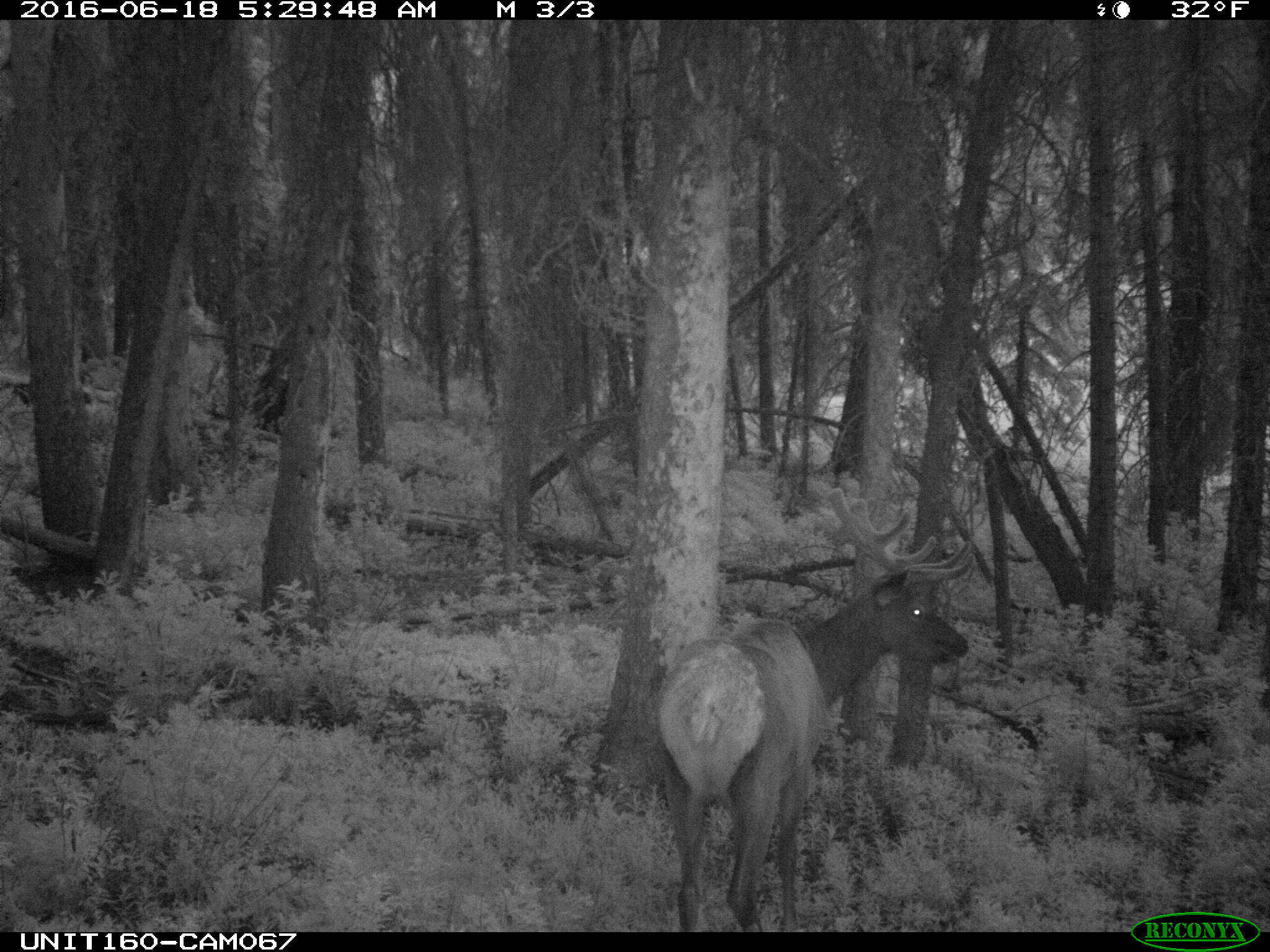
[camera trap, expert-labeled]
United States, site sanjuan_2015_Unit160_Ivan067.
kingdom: Animalia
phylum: Chordata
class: Mammalia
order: Artiodactyla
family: Cervidae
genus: Cervus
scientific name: Cervus elaphus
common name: red deer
Cervus elaphus (red deer).